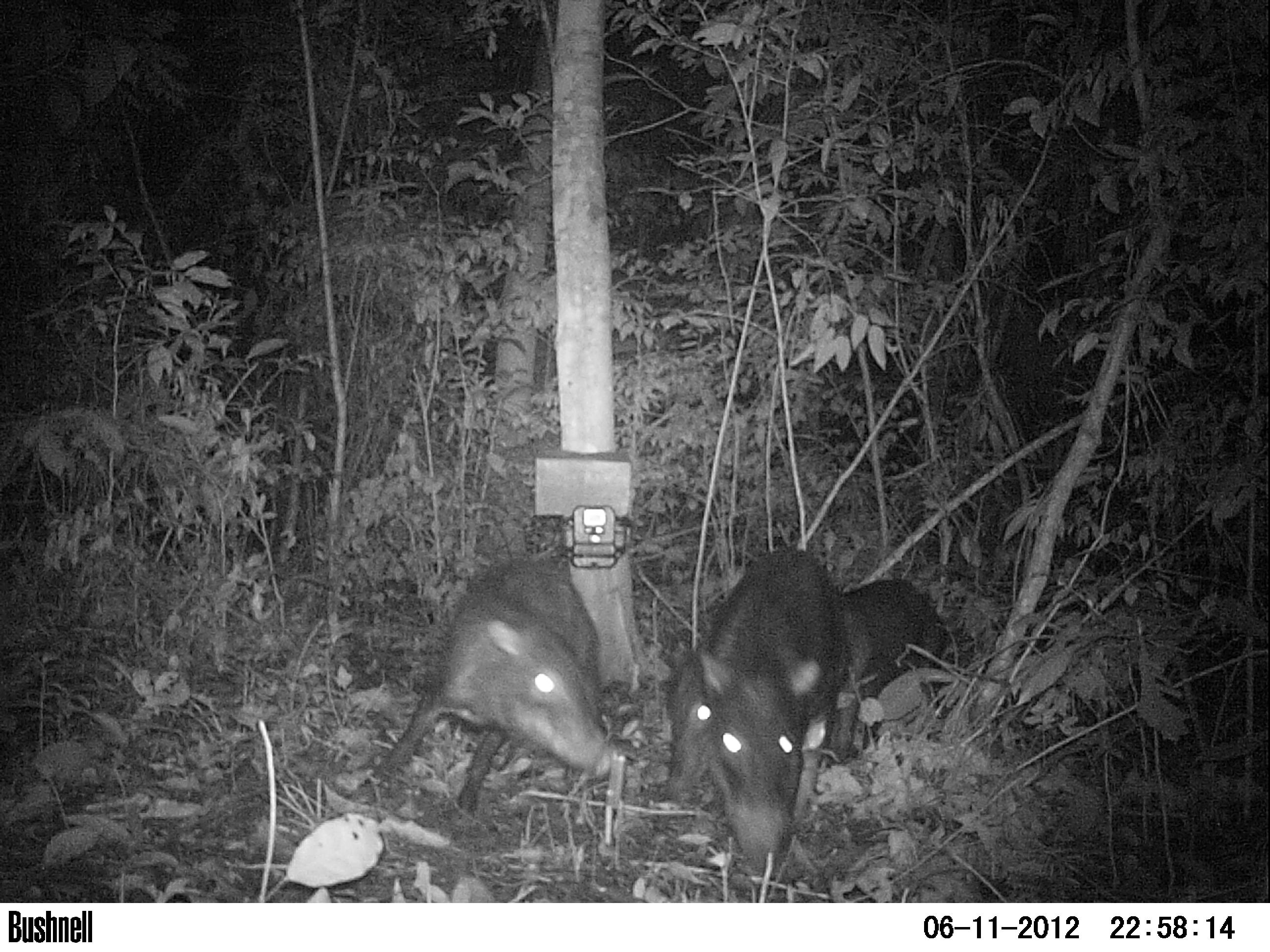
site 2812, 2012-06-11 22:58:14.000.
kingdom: Animalia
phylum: Chordata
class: Mammalia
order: Artiodactyla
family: Tayassuidae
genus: Tayassu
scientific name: Tayassu pecari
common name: white-lipped peccary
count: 12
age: adult